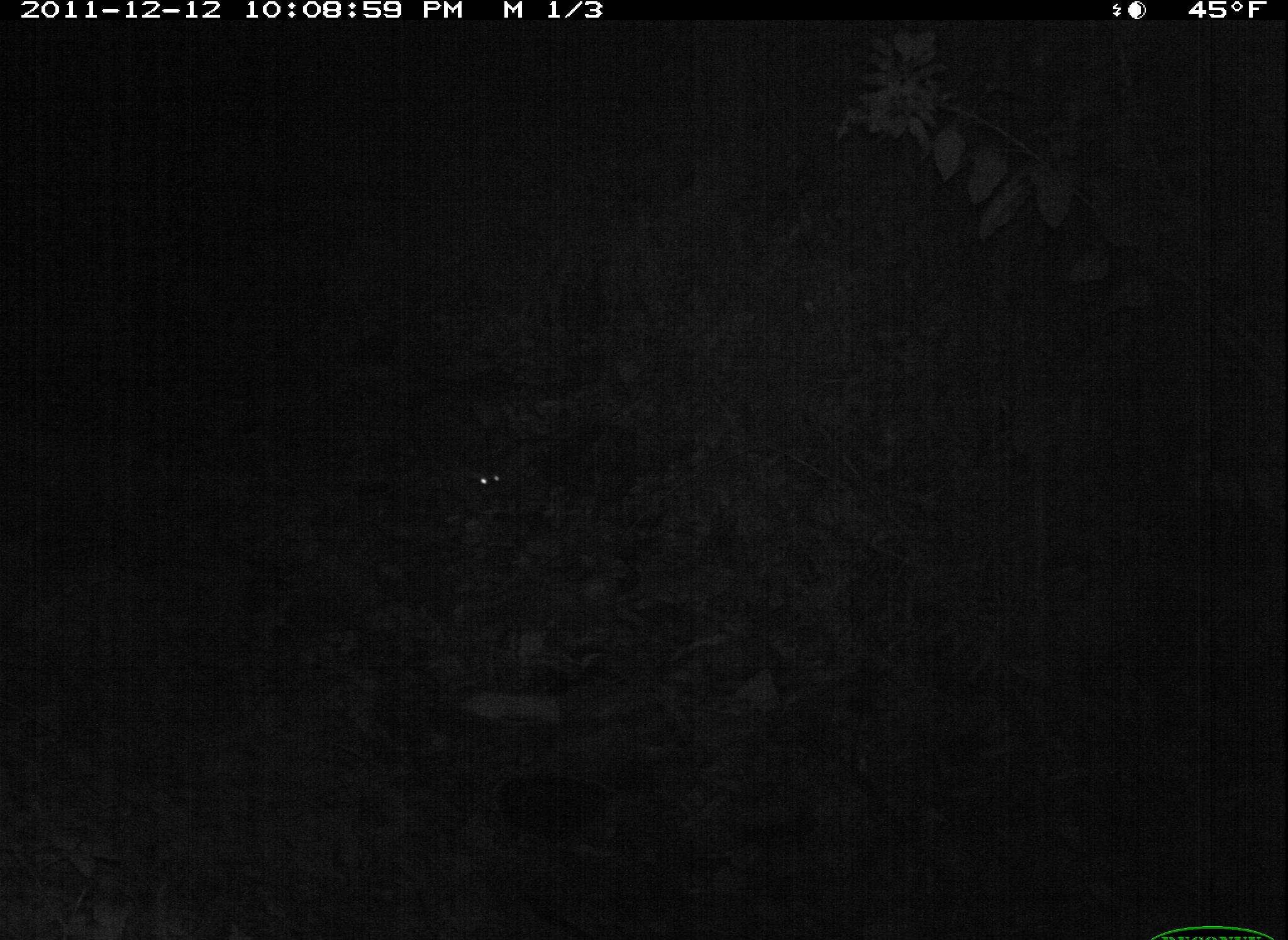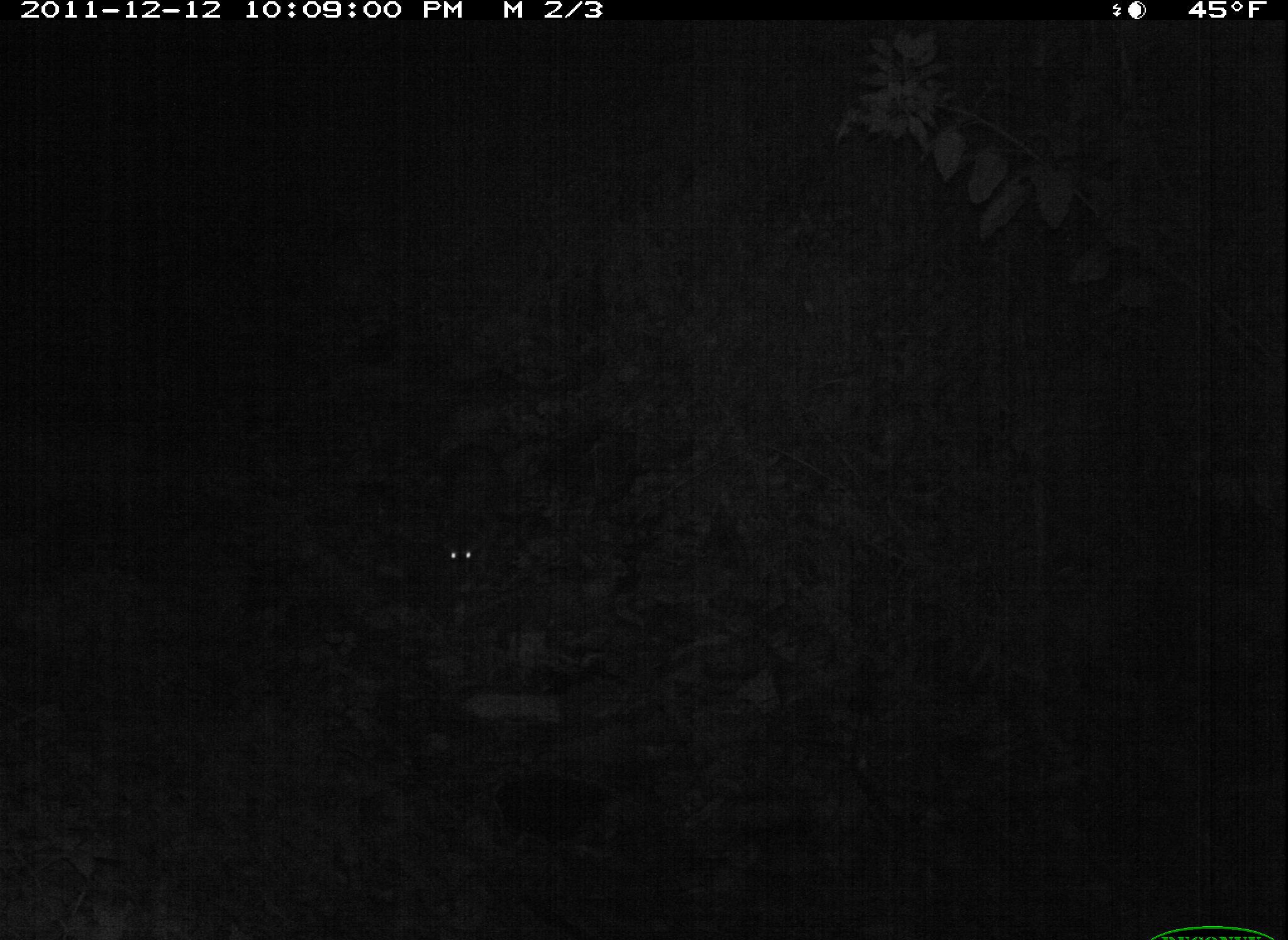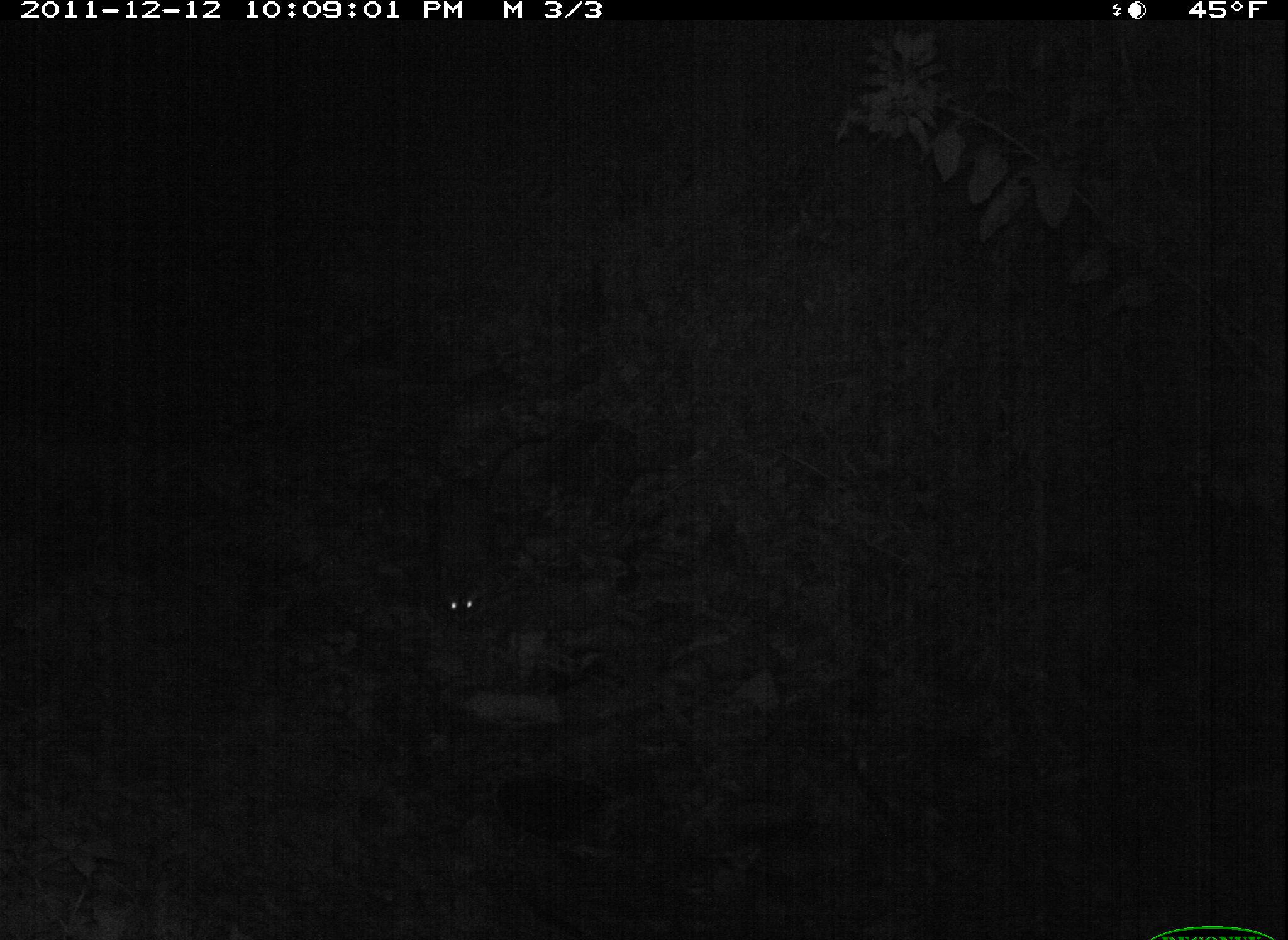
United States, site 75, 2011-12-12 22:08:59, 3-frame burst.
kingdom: Animalia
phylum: Chordata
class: Mammalia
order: Carnivora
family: Procyonidae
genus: Procyon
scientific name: Procyon lotor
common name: raccoon